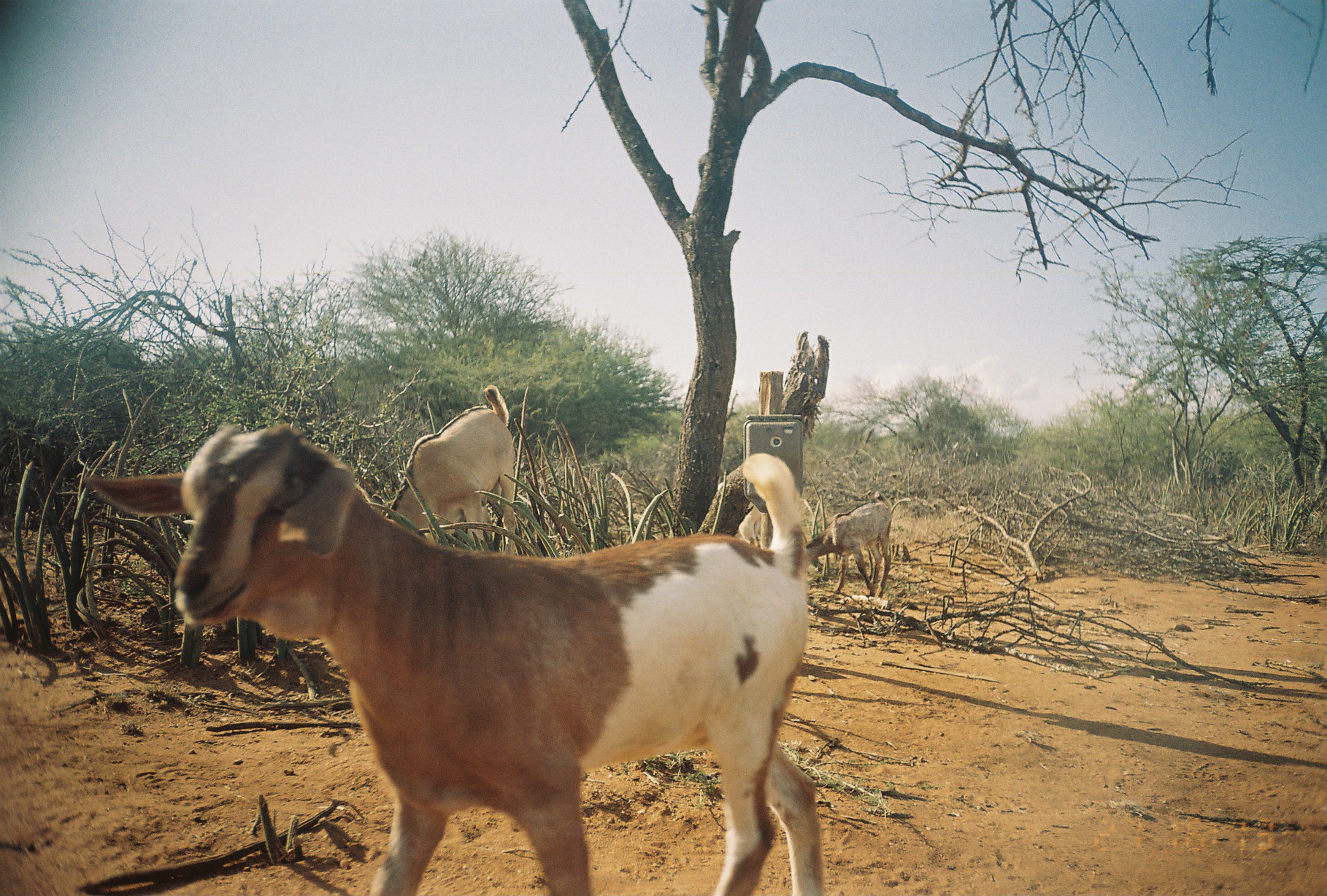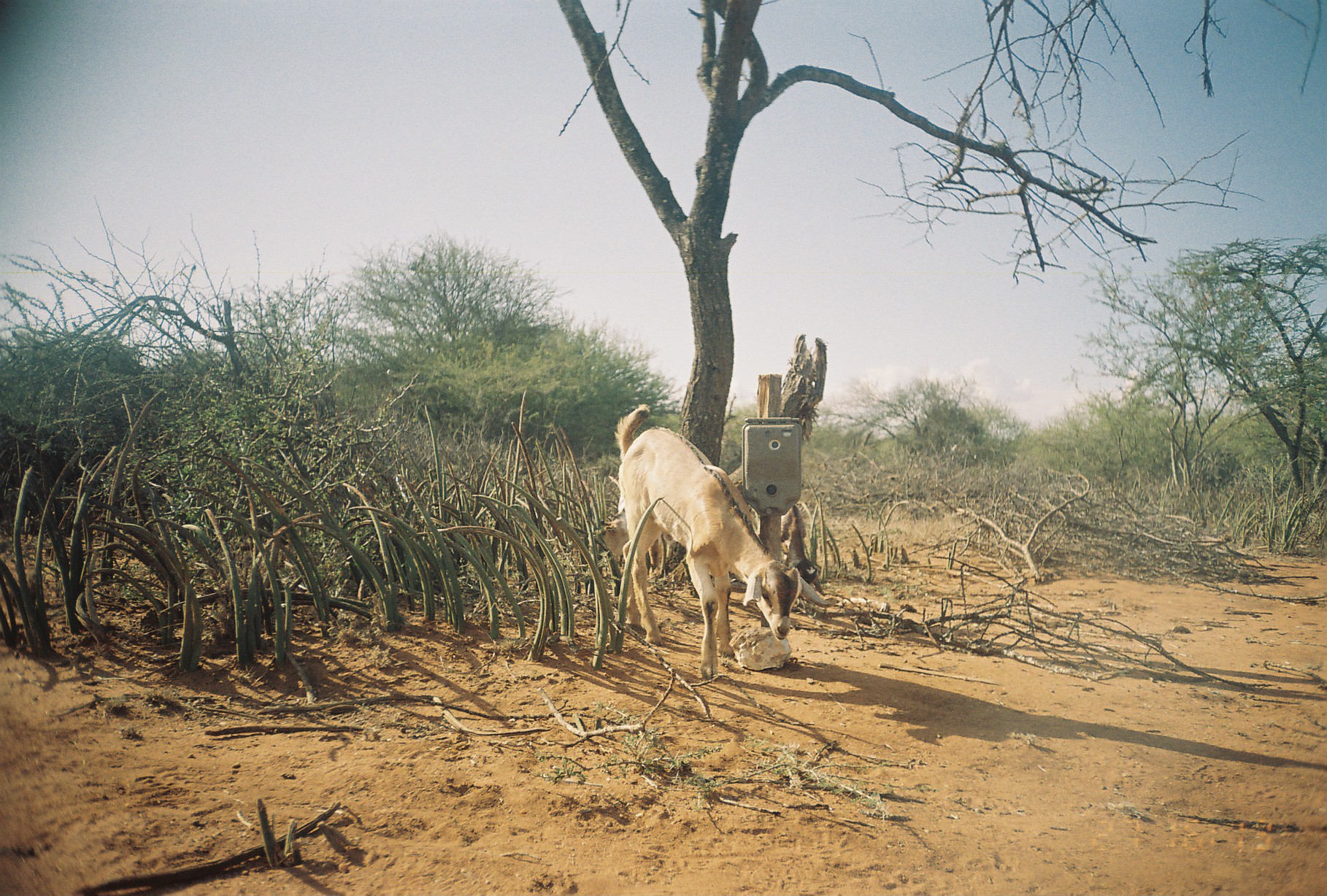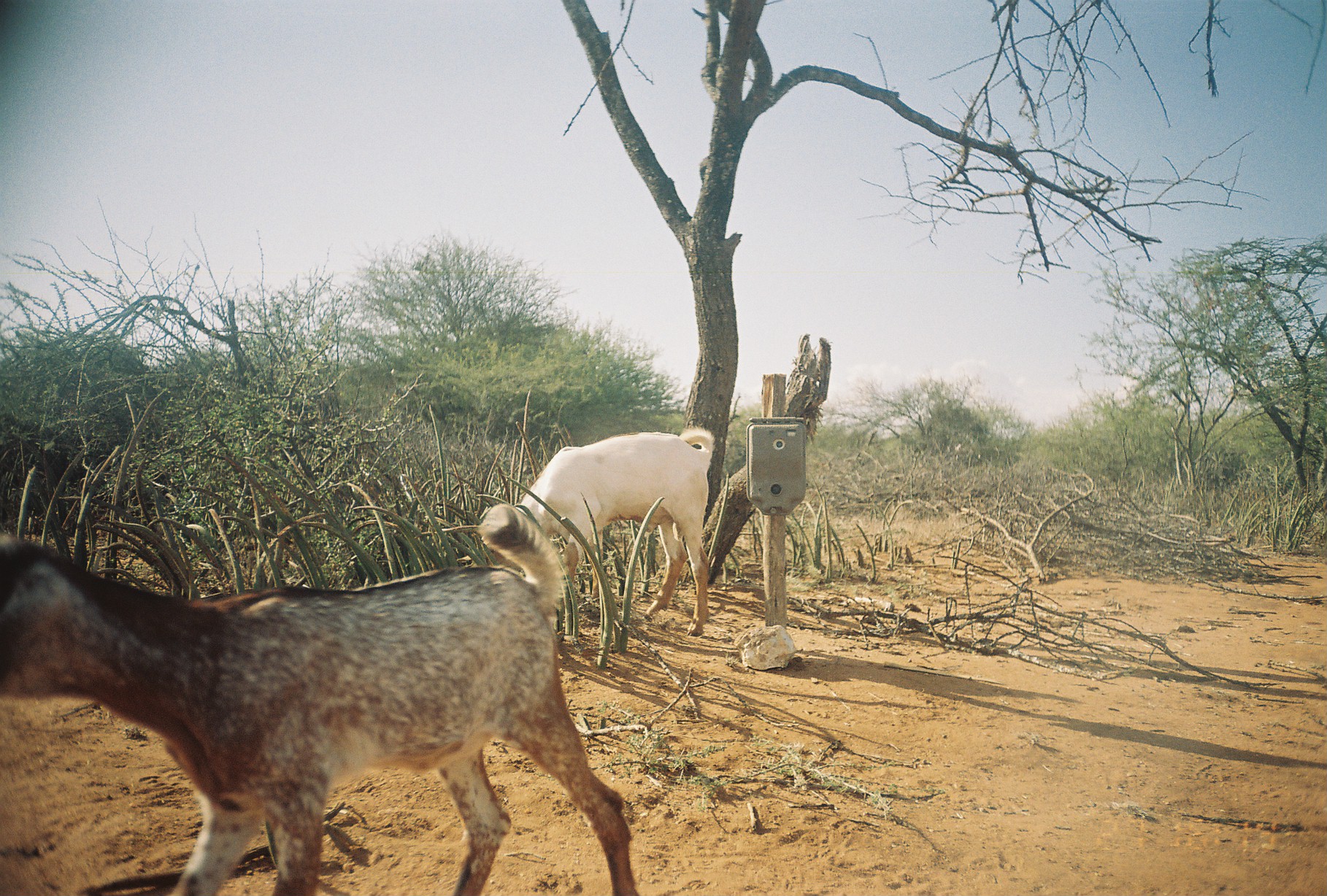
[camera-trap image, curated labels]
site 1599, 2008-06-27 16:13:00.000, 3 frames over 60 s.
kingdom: Animalia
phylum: Chordata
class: Mammalia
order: Artiodactyla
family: Bovidae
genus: Capra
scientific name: Capra aegagrus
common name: wild goat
Capra aegagrus (wild goat), count 4.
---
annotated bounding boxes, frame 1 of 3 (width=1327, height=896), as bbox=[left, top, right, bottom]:
capra aegagrus: bbox=[79, 416, 829, 895]; bbox=[380, 386, 520, 554]; bbox=[806, 491, 892, 599]; bbox=[733, 502, 766, 550]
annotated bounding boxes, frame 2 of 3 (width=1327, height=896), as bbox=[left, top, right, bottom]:
capra aegagrus: bbox=[604, 405, 836, 681]; bbox=[781, 502, 827, 597]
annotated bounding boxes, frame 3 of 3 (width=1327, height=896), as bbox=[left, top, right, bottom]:
capra aegagrus: bbox=[1, 505, 638, 896]; bbox=[518, 427, 714, 637]